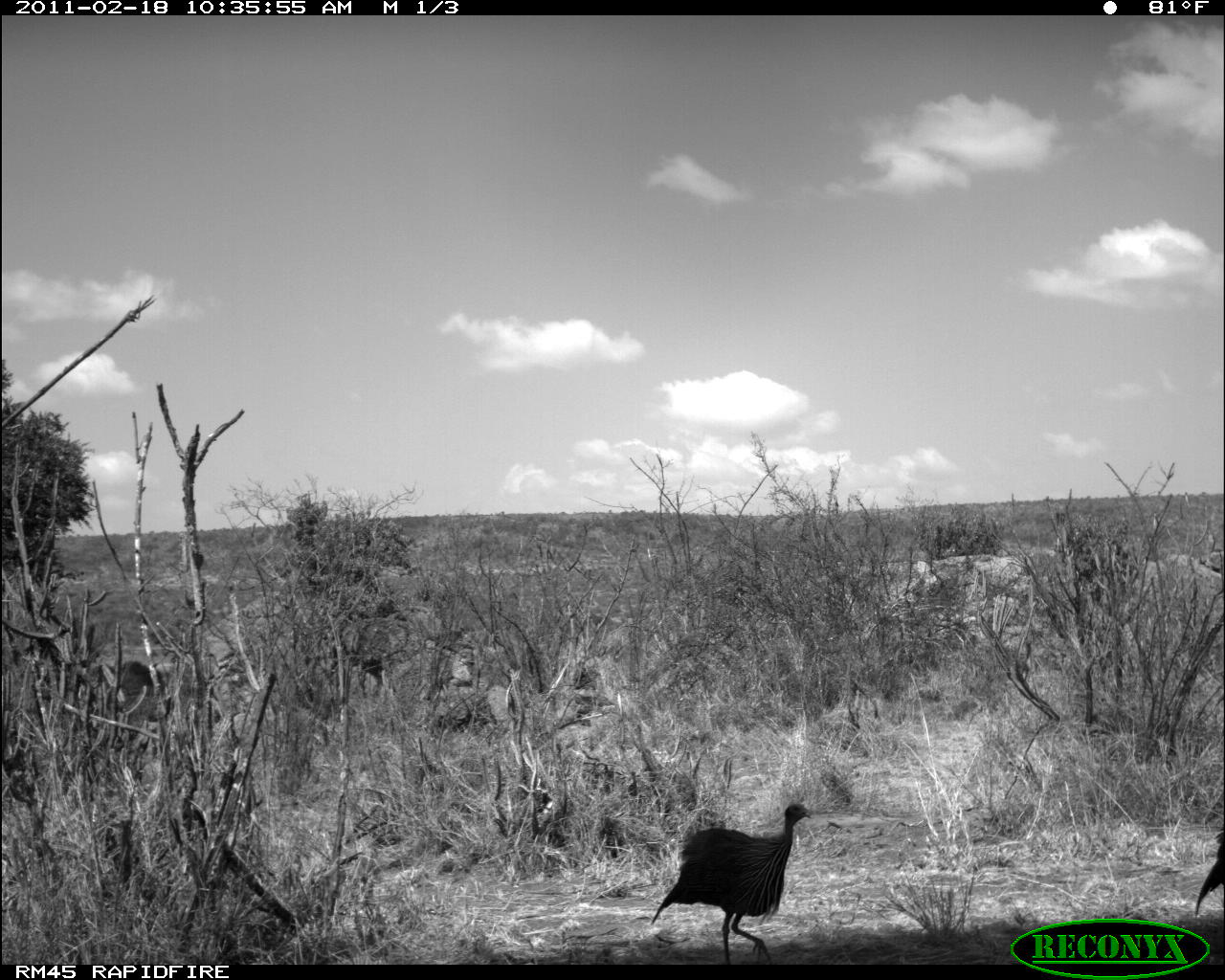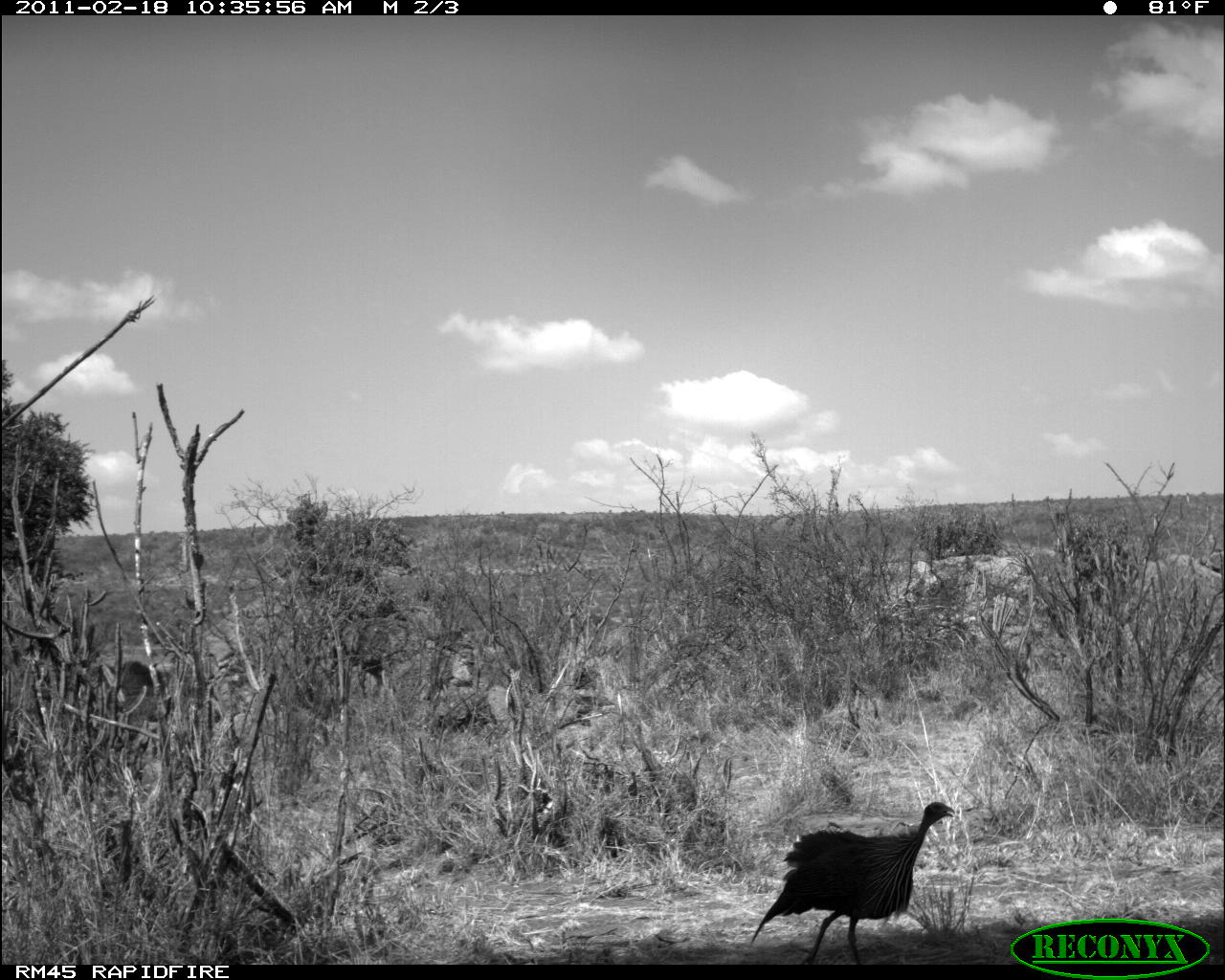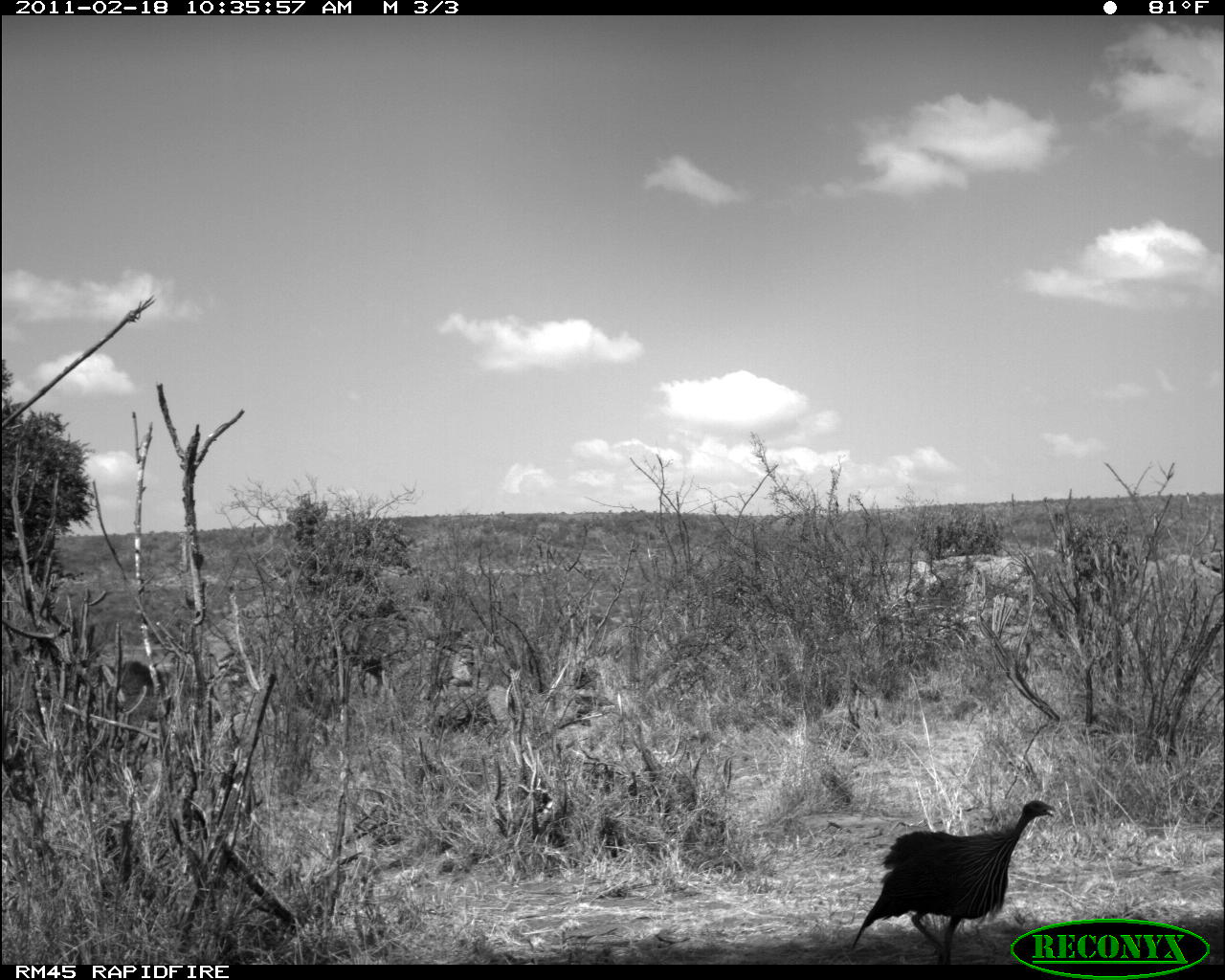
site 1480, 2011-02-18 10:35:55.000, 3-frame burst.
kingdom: Animalia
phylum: Chordata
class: Aves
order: Galliformes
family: Numididae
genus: Acryllium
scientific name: Acryllium vulturinum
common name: vulturine guineafowl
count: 2